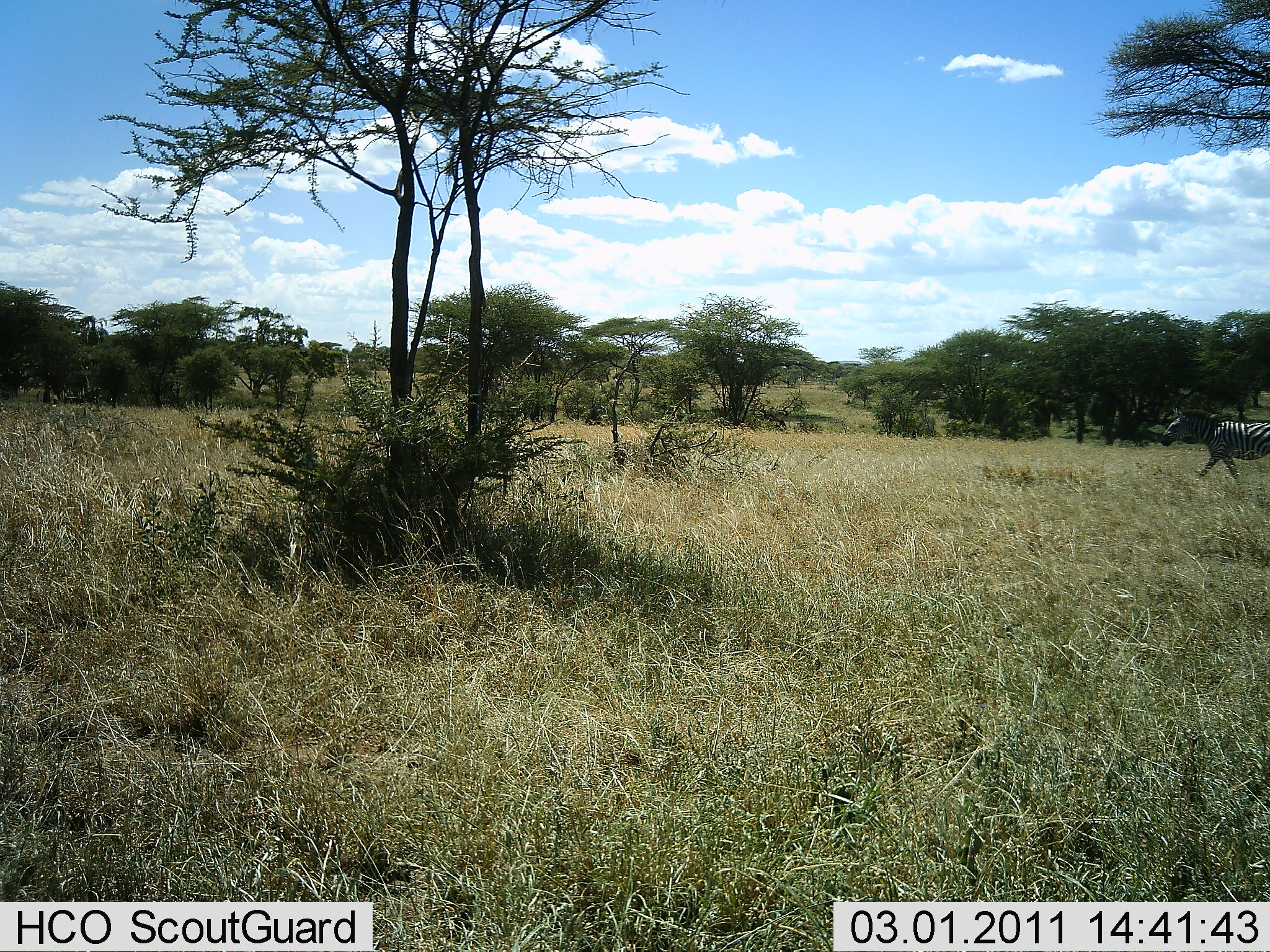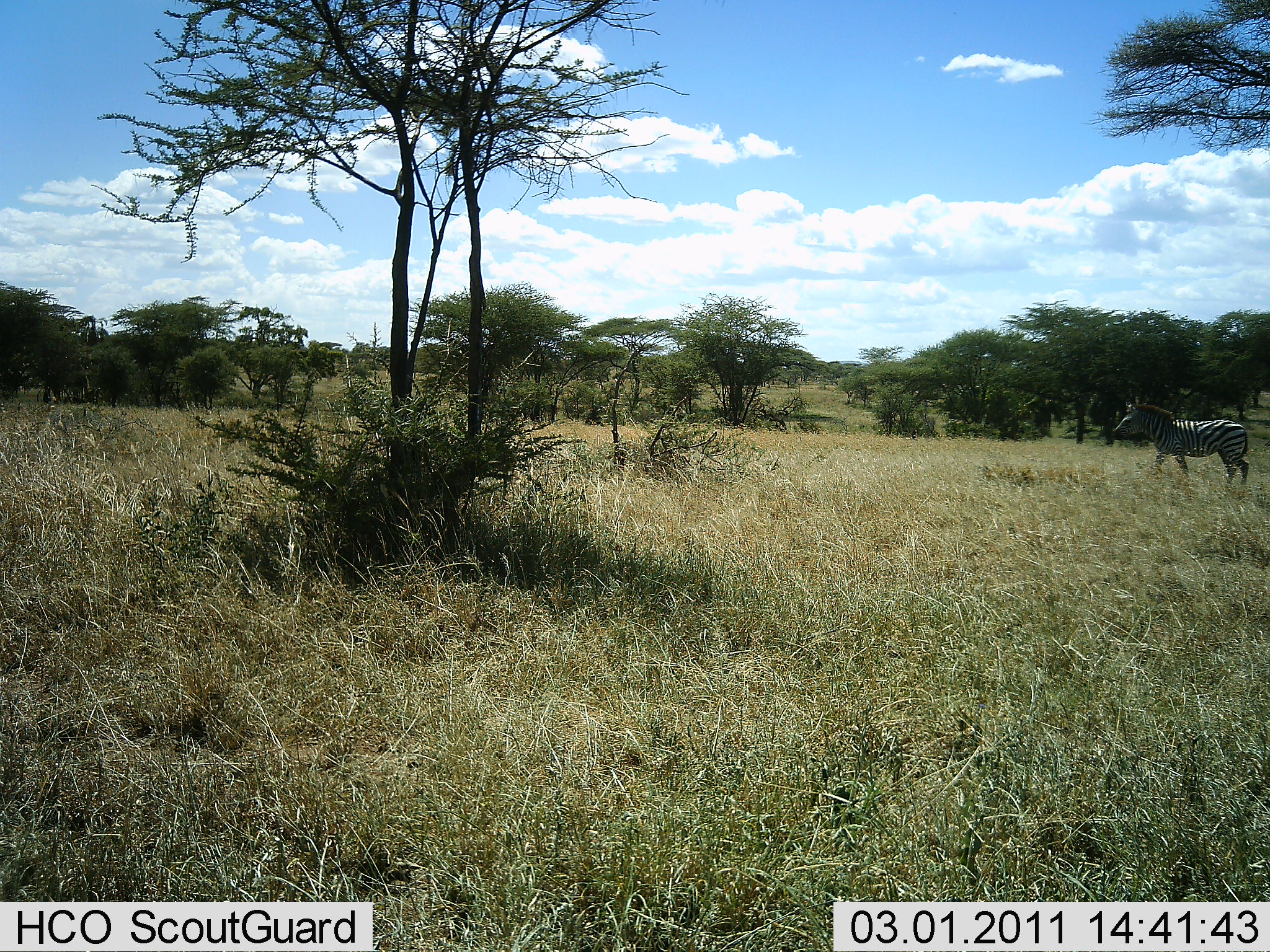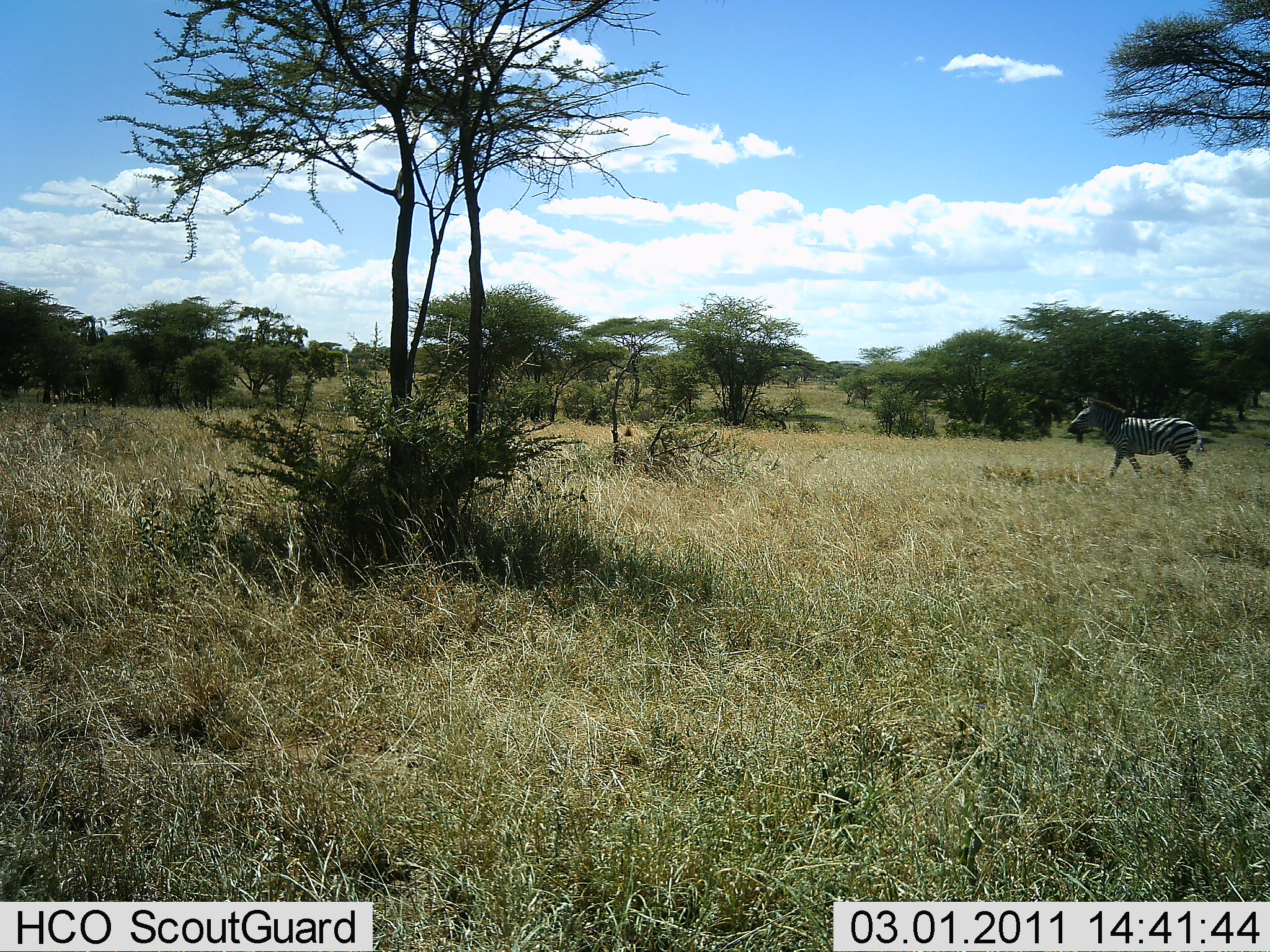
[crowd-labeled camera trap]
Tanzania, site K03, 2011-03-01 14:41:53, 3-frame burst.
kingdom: Animalia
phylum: Chordata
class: Mammalia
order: Perissodactyla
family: Equidae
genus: Equus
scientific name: Equus quagga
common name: plains zebra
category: zebra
Zebra (plains zebra) (Equus quagga), count 1. Behavior (volunteer vote fractions): standing 0%, resting 0%, moving 100%, interacting 0%. Young present (vote fraction): 0%. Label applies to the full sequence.